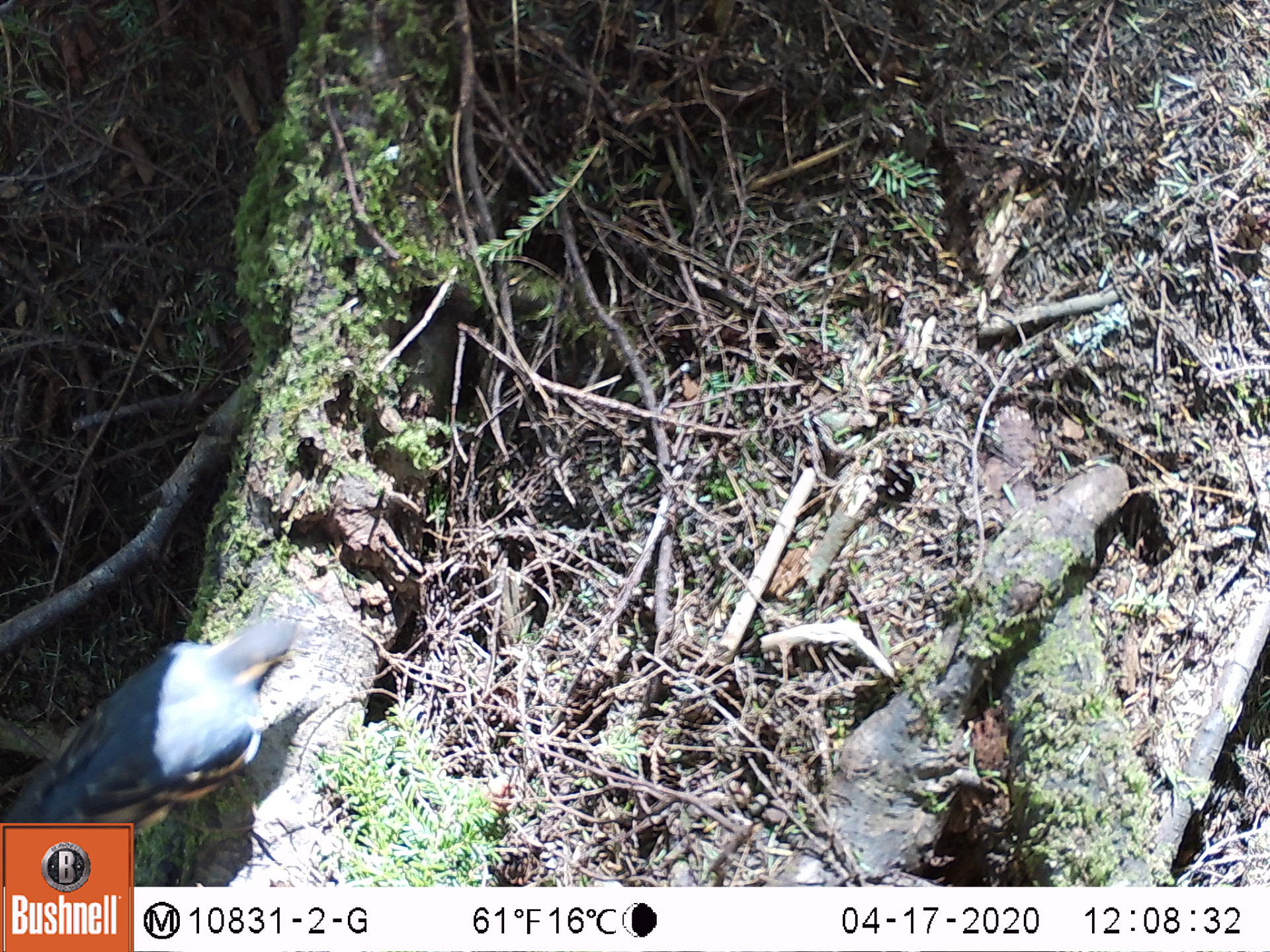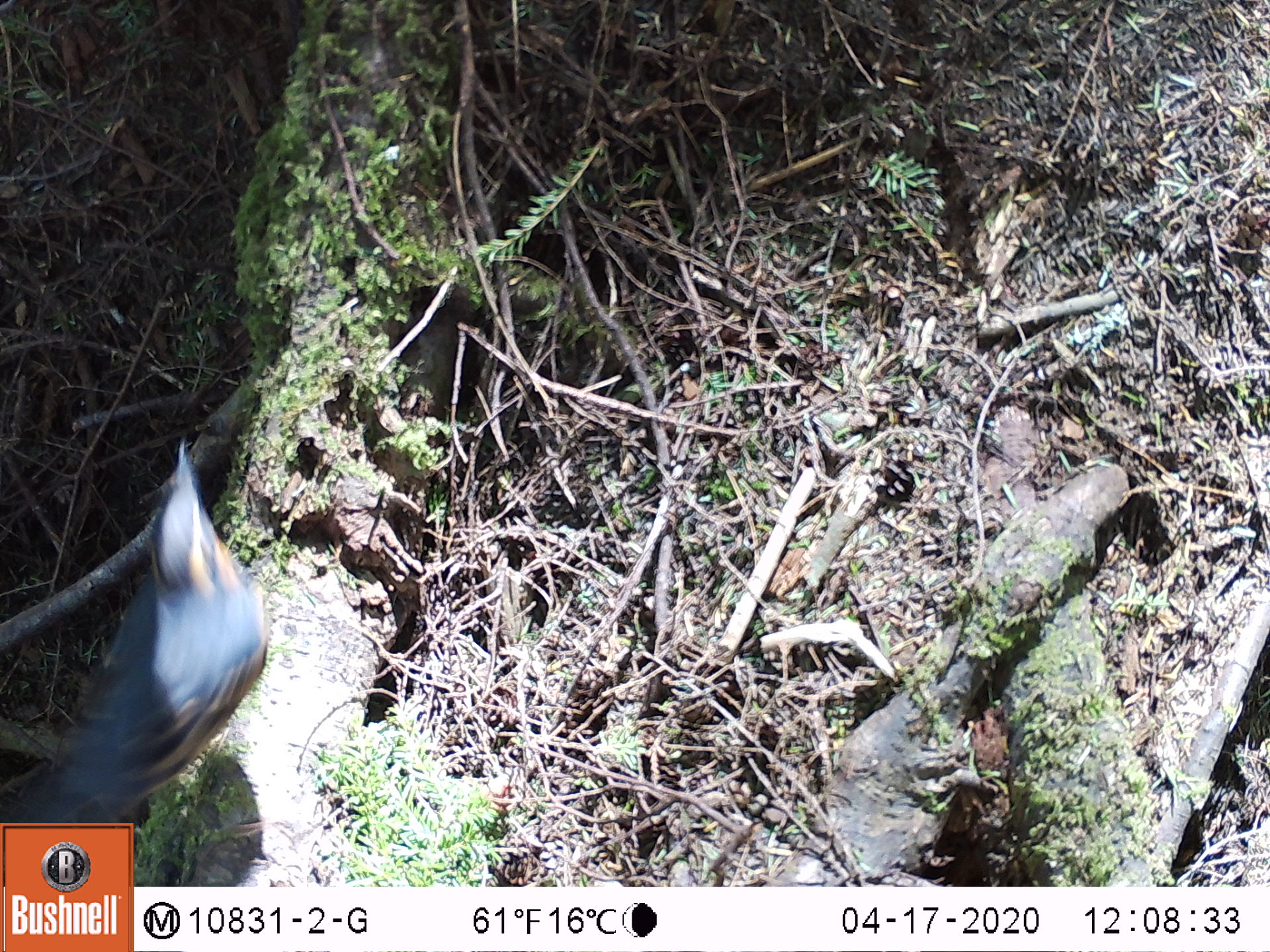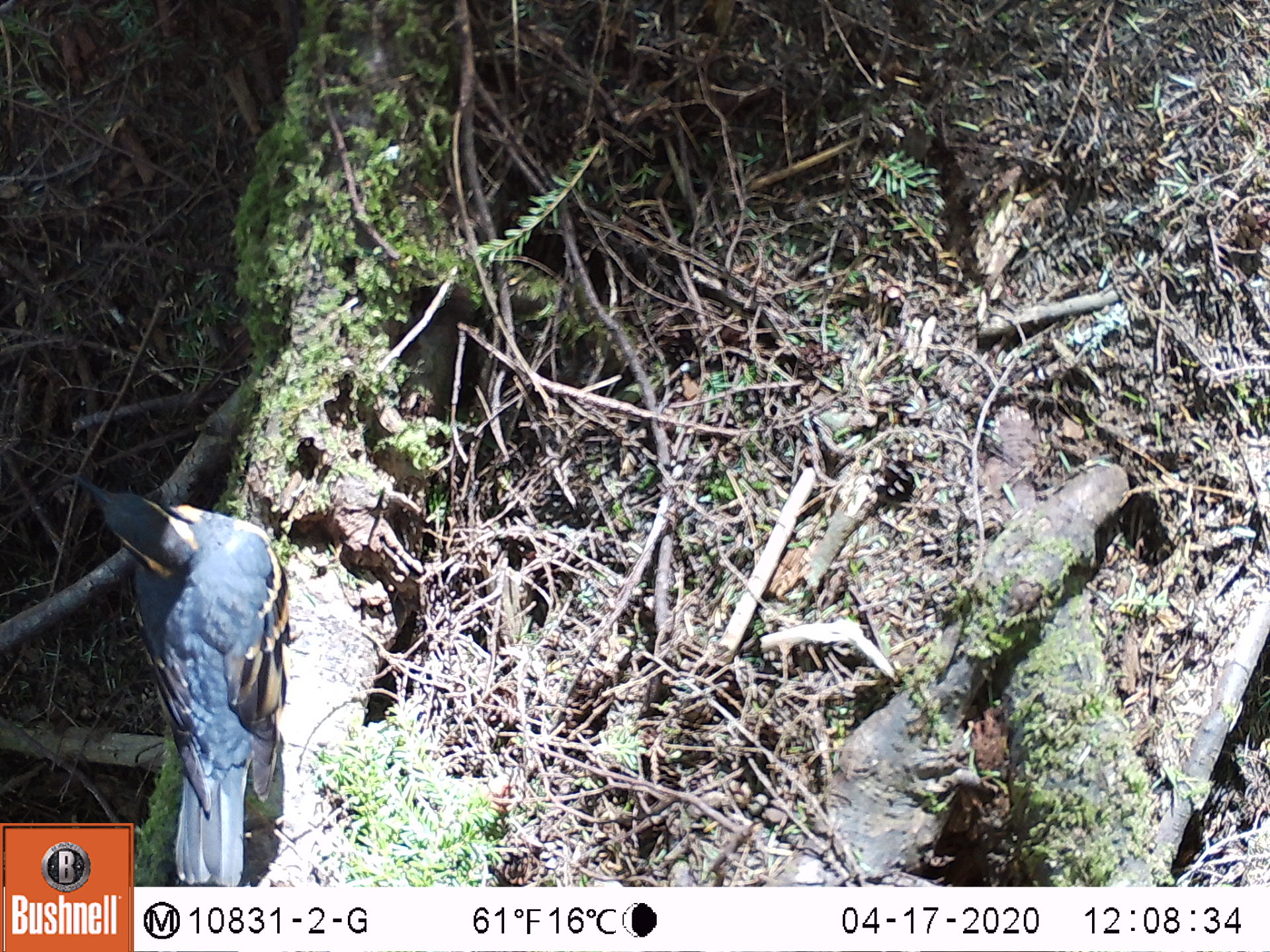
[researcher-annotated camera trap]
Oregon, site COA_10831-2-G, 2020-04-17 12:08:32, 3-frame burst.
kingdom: Animalia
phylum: Chordata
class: Aves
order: Passeriformes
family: Turdidae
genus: Ixoreus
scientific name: Ixoreus naevius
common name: varied thrush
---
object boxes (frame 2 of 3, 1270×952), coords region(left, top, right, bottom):
varied thrush: region(29, 436, 272, 822)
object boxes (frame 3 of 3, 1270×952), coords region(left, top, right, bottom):
varied thrush: region(137, 475, 293, 880)